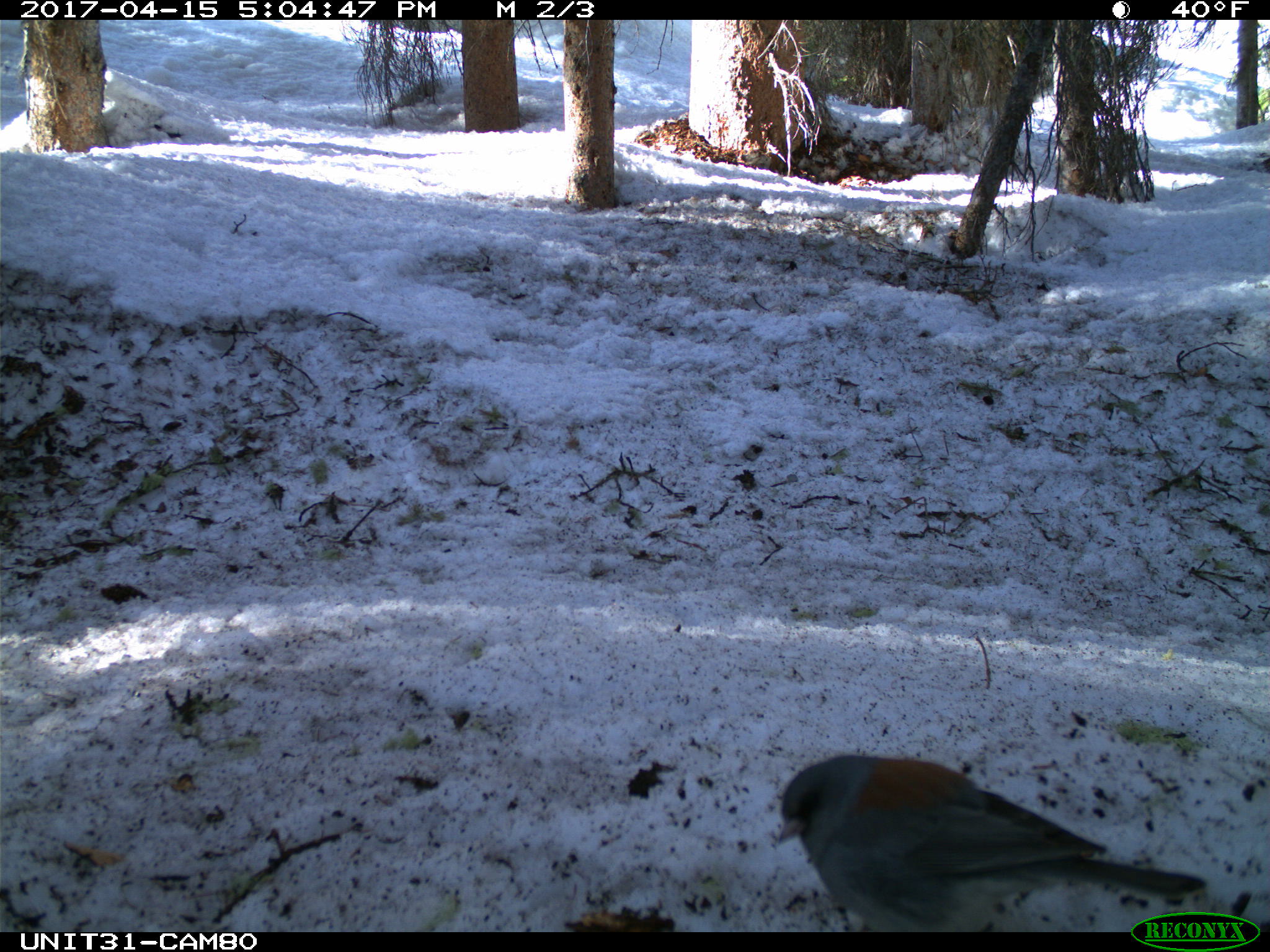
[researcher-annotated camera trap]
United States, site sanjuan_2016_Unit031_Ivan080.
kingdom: Animalia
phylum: Chordata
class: Aves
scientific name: Aves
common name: birds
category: unidentified bird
Unidentified bird (birds) (Aves).